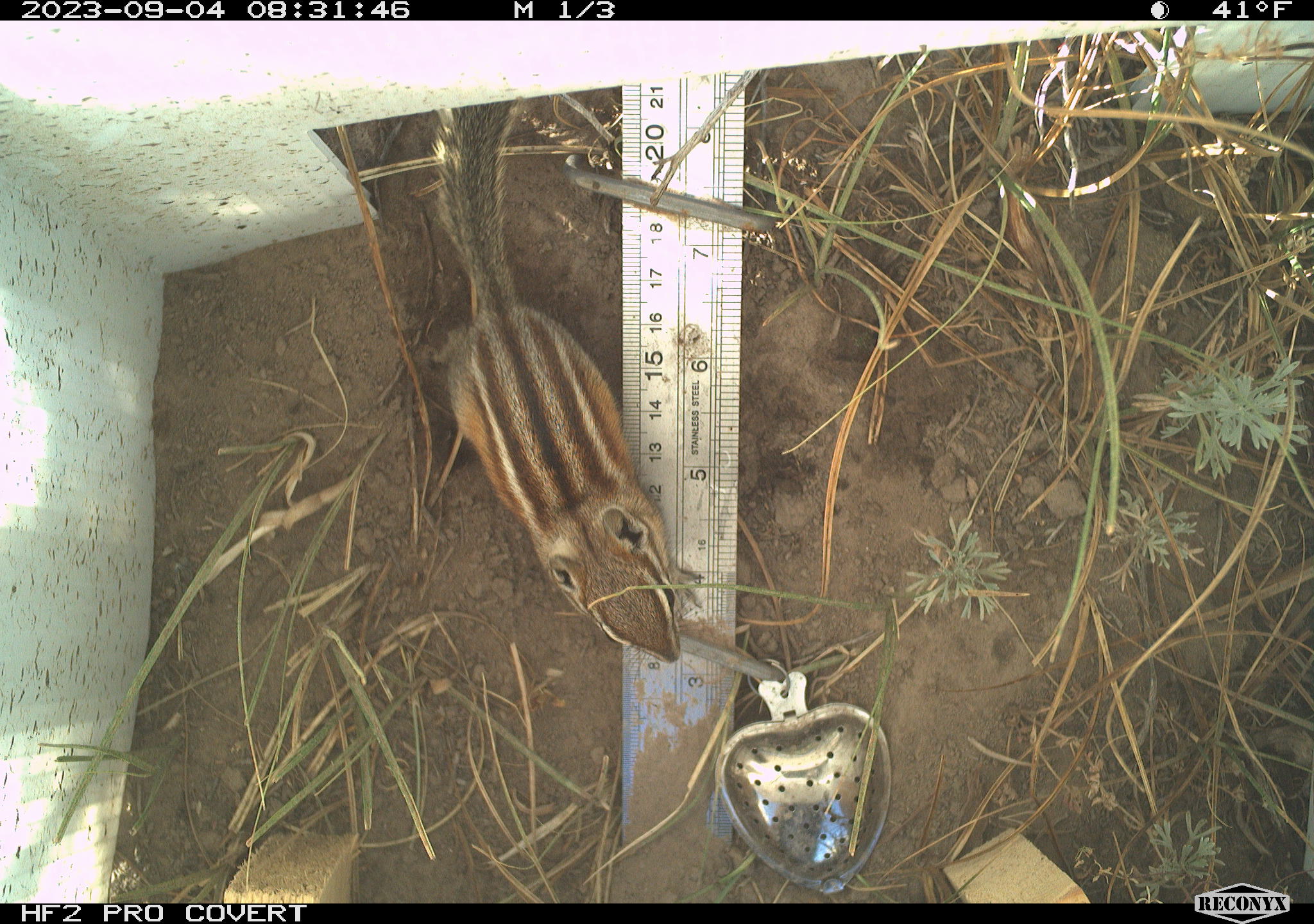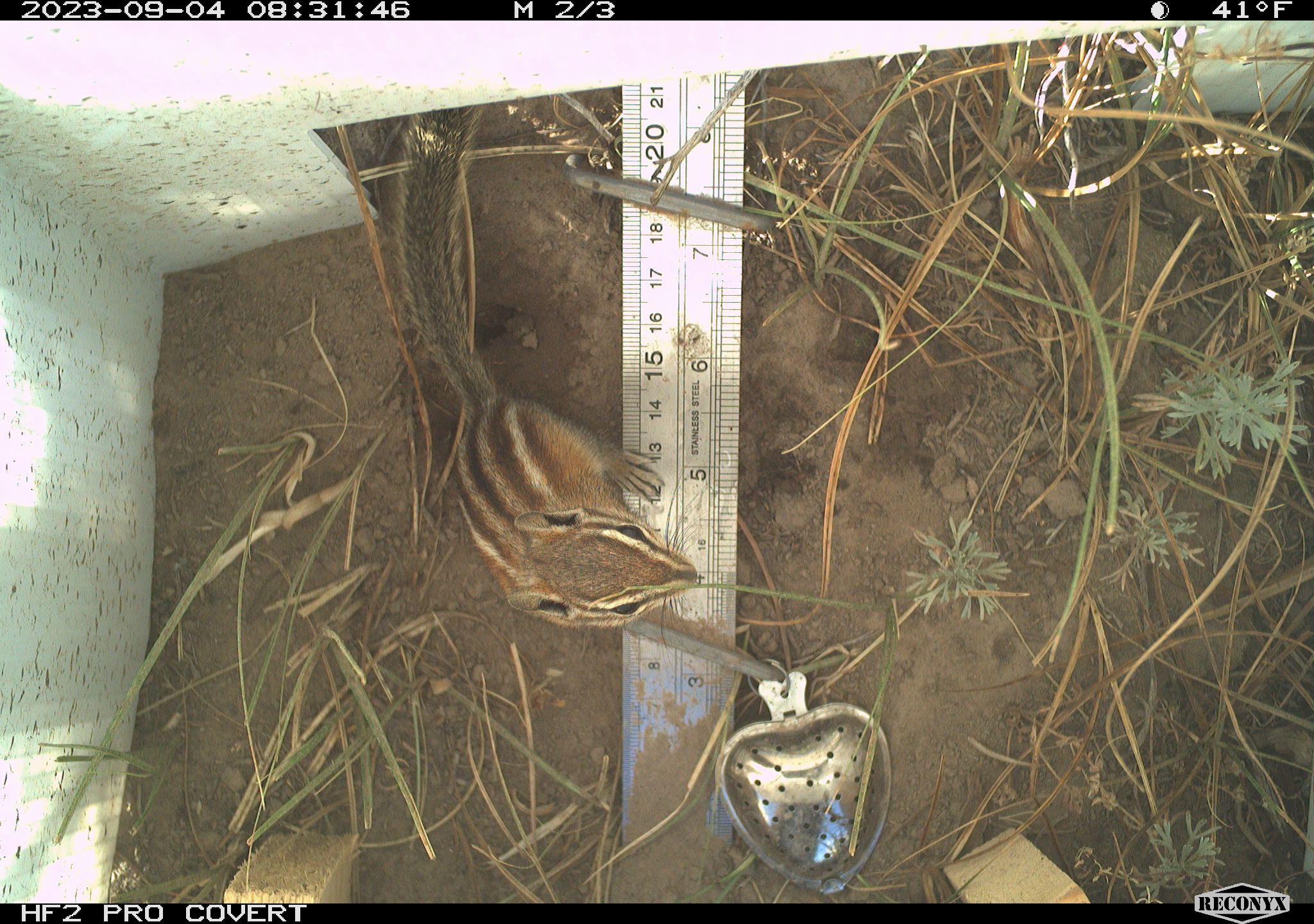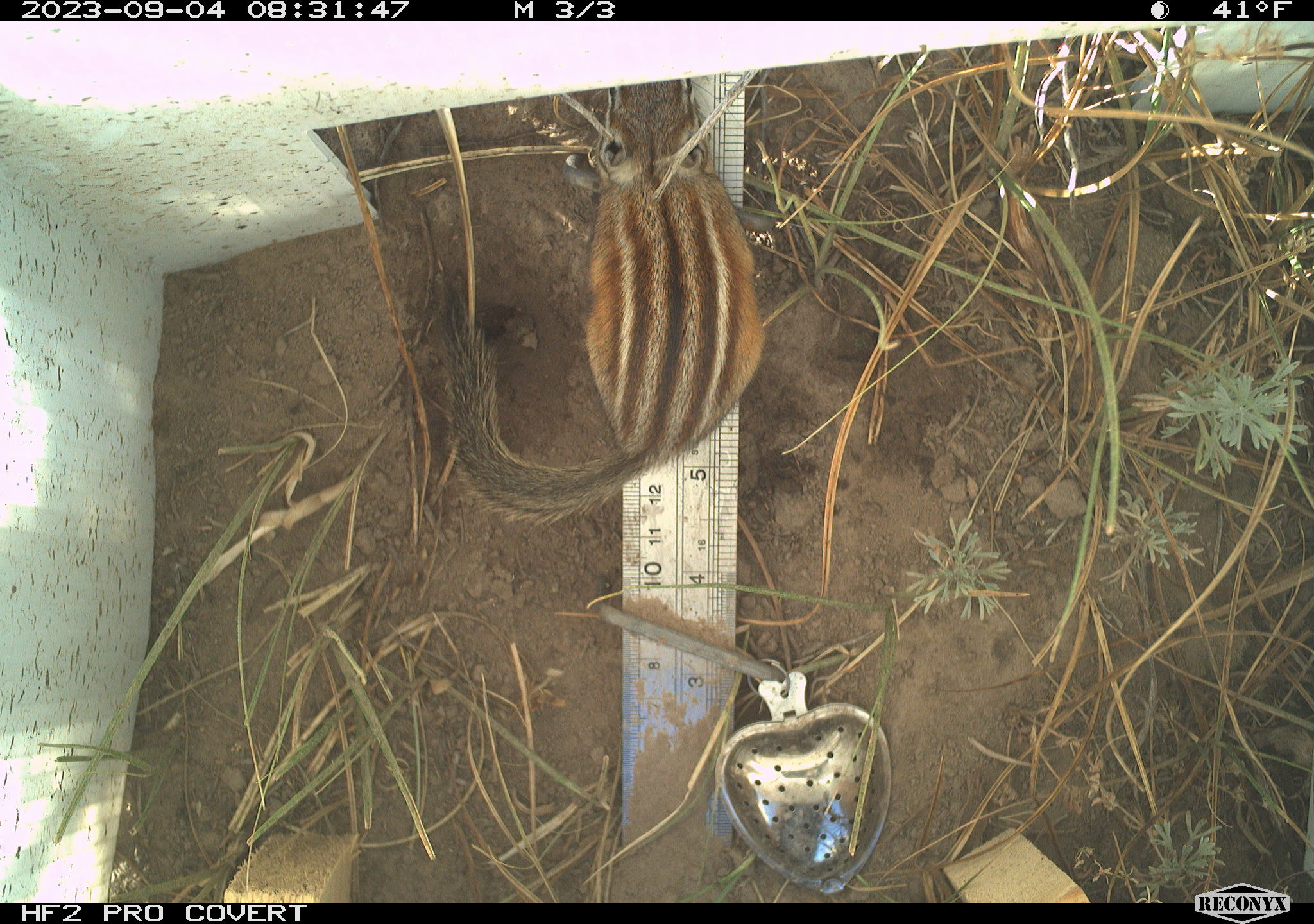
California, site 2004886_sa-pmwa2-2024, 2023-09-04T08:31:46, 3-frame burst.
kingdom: Animalia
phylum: Chordata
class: Mammalia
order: Rodentia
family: Sciuridae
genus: Neotamias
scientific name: Neotamias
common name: western chipmunks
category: neotamias species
Neotamias species (western chipmunks) (Neotamias).